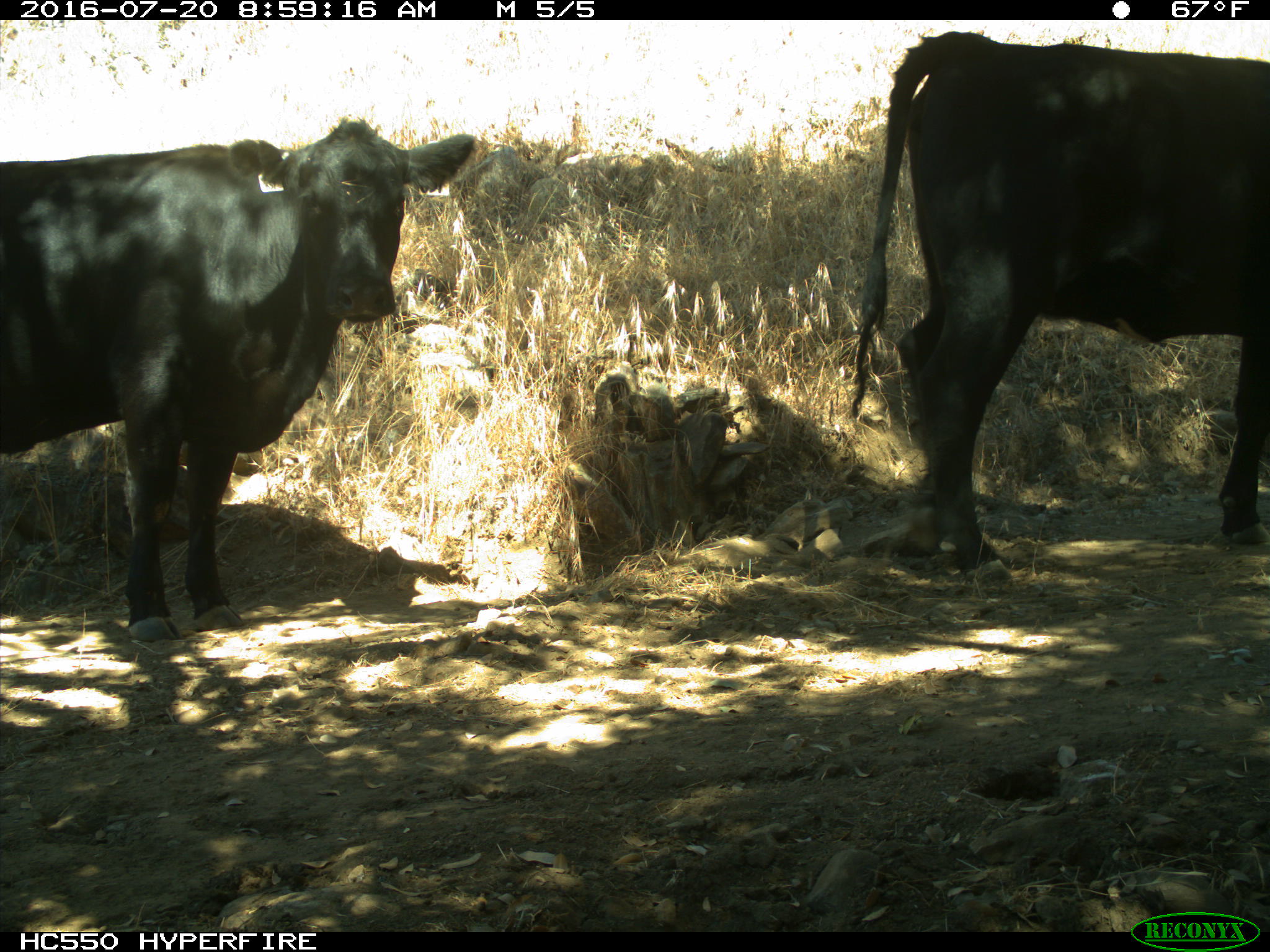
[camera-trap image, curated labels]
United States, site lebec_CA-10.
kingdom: Animalia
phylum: Chordata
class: Mammalia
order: Artiodactyla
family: Bovidae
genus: Bos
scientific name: Bos taurus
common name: domestic cow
Bos taurus (domestic cow).